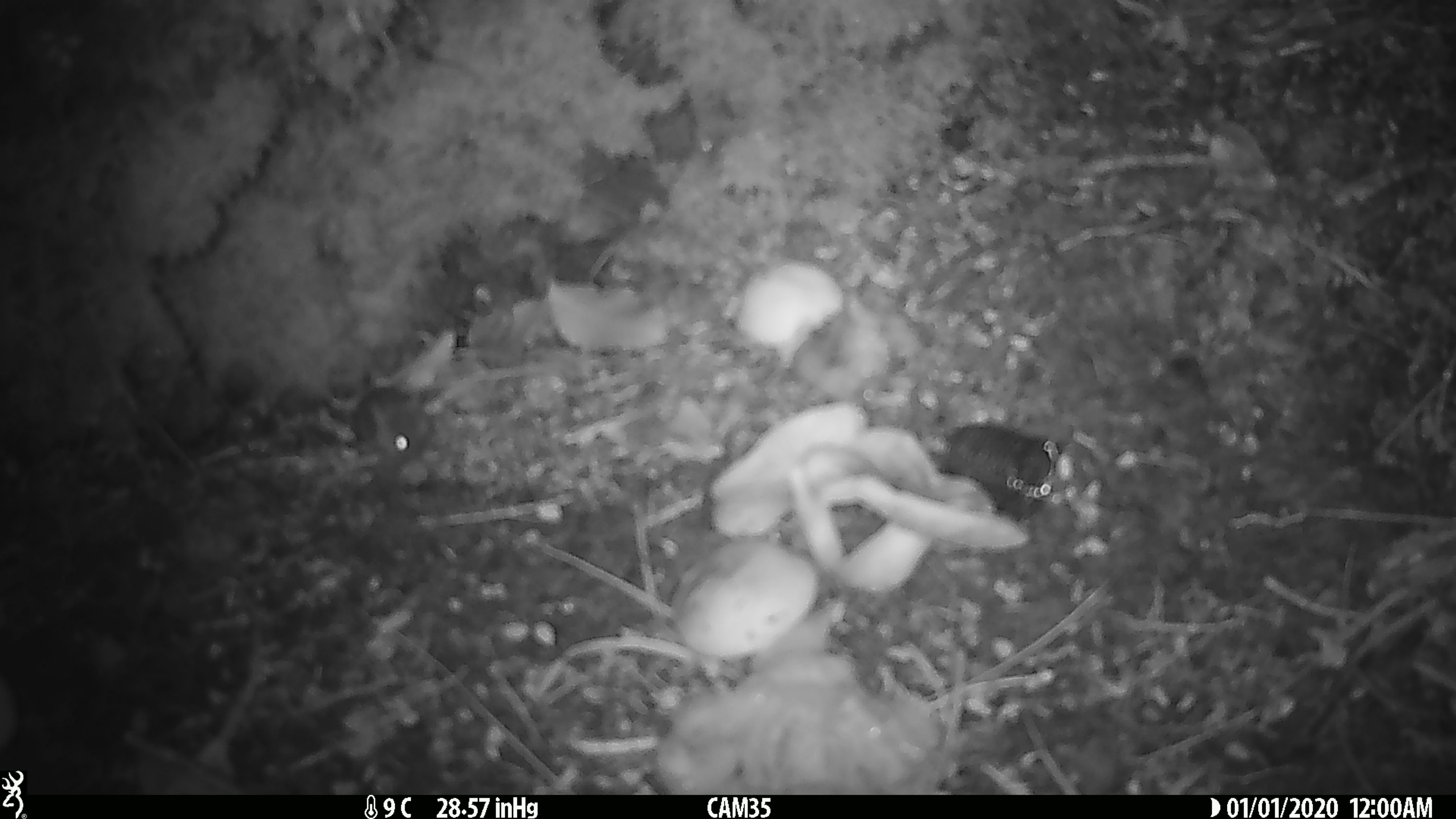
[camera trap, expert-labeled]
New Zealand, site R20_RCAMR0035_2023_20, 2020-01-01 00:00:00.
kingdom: Animalia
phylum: Chordata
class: Mammalia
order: Rodentia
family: Muridae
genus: Mus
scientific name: Mus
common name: mouse